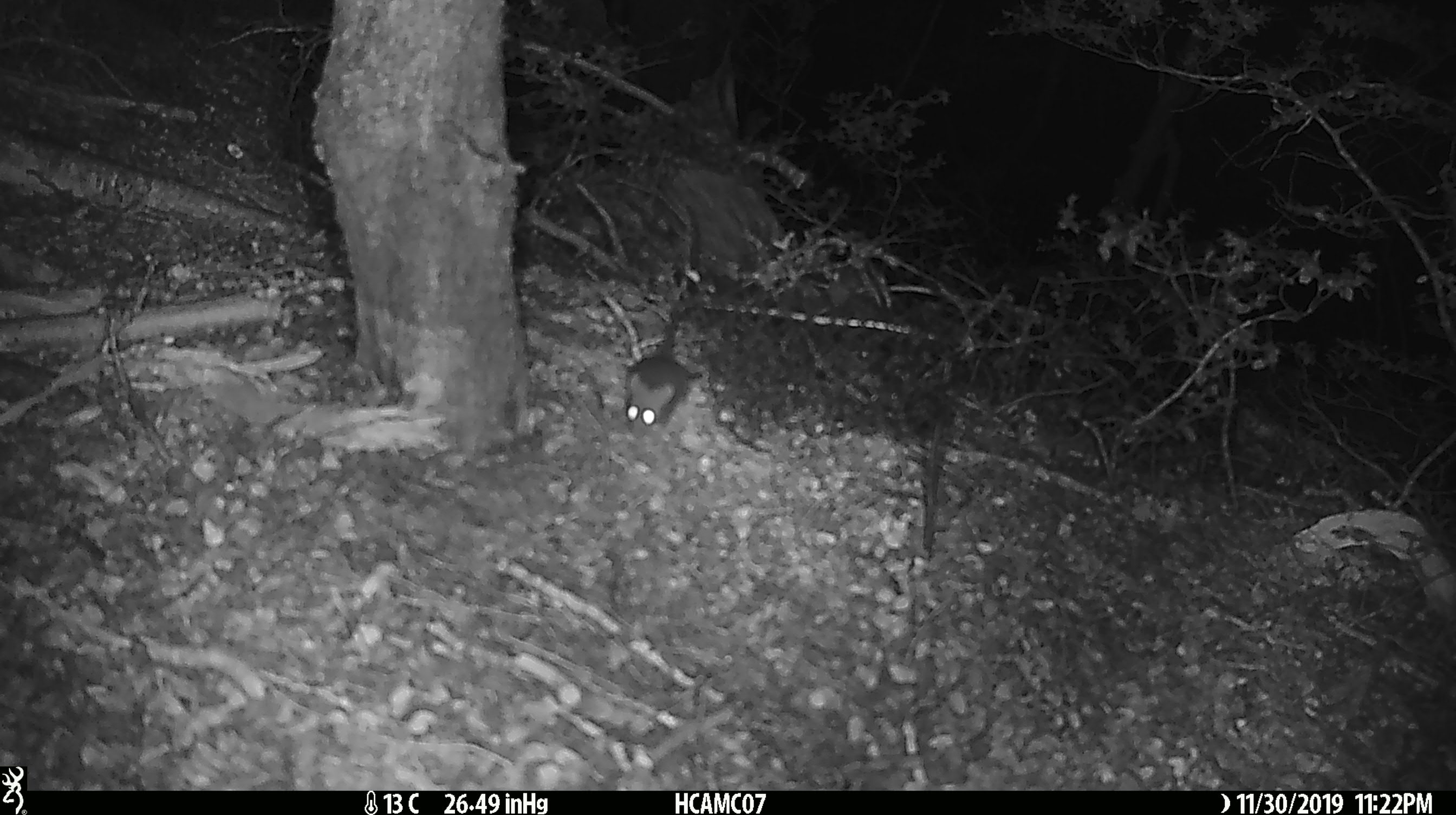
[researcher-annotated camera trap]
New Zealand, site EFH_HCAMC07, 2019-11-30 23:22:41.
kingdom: Animalia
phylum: Chordata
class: Mammalia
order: Rodentia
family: Muridae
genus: Mus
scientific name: Mus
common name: mouse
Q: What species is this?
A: Mouse (Mus).